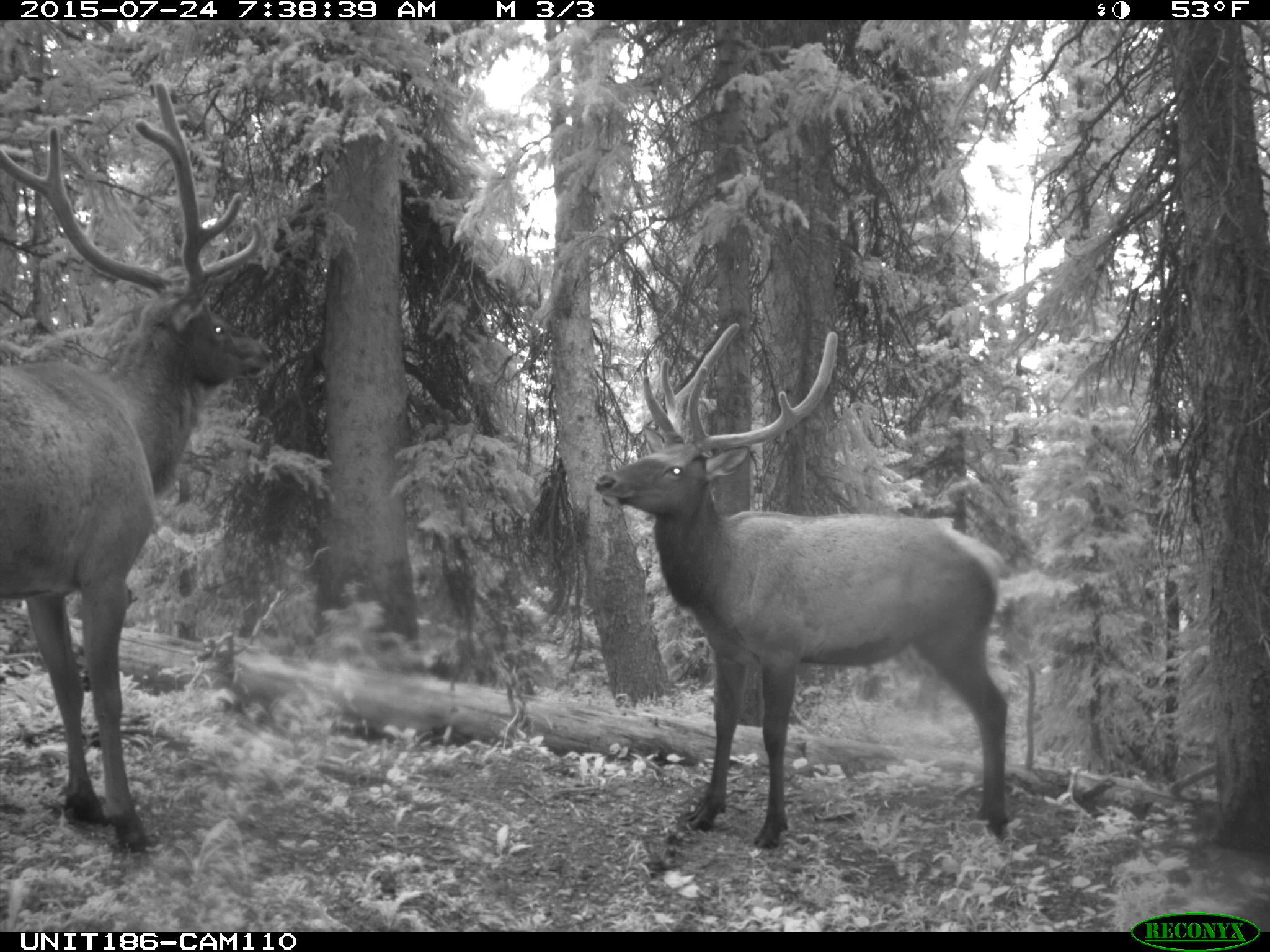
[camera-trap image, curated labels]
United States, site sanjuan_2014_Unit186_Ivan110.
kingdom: Animalia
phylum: Chordata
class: Mammalia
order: Artiodactyla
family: Cervidae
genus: Cervus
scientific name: Cervus elaphus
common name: red deer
Cervus elaphus (red deer).